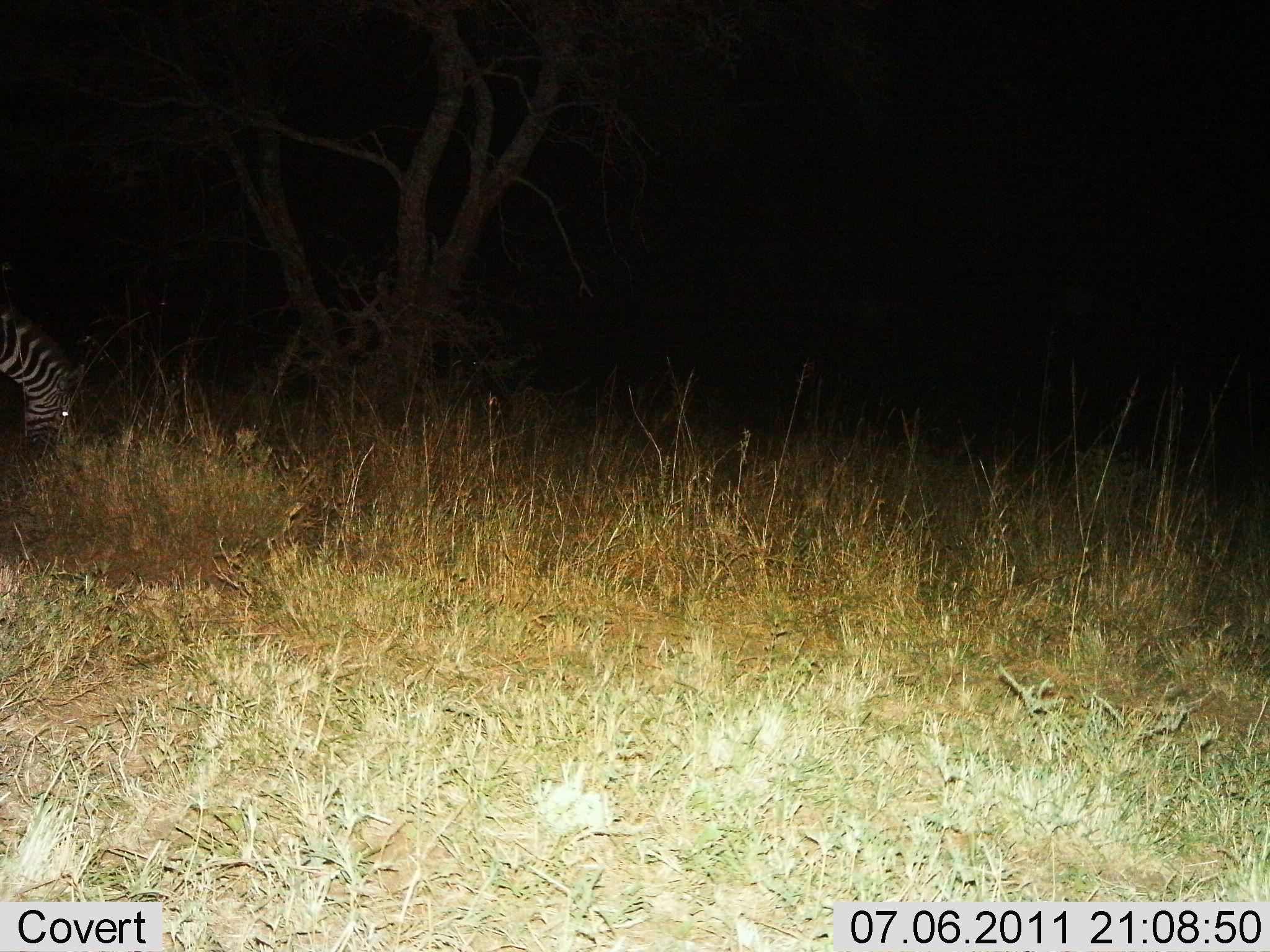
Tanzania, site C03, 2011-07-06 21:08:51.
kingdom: Animalia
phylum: Chordata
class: Mammalia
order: Perissodactyla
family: Equidae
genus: Equus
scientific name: Equus quagga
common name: plains zebra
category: zebra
Zebra (plains zebra) (Equus quagga), count 1. Behavior (volunteer vote fractions): standing 9%, resting 0%, moving 0%, interacting 0%. Young present (vote fraction): 0%. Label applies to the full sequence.